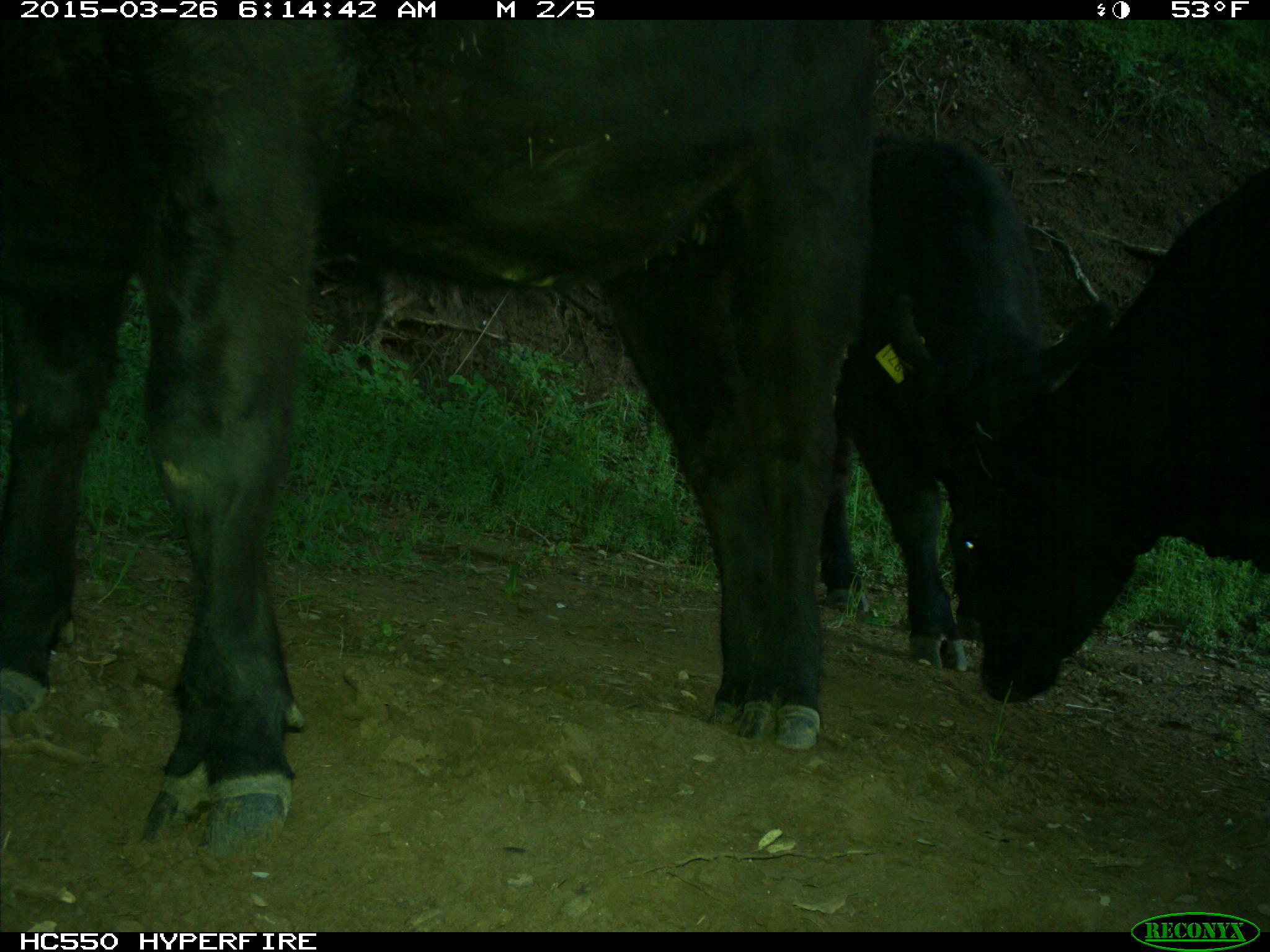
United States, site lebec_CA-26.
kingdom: Animalia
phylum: Chordata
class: Mammalia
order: Artiodactyla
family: Bovidae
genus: Bos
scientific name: Bos taurus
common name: domestic cow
Bos taurus (domestic cow).